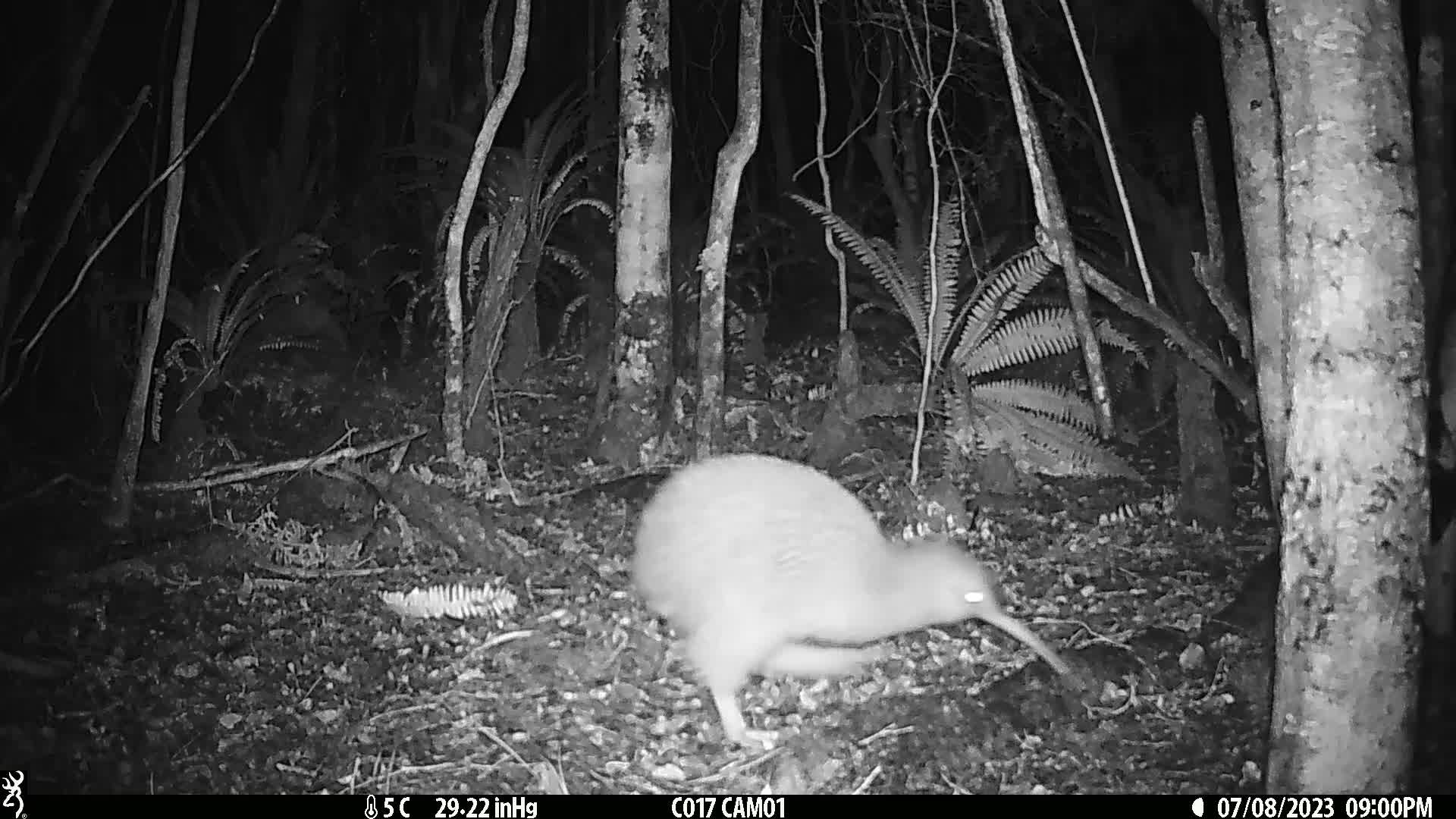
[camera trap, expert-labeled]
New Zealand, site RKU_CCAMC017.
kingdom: Animalia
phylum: Chordata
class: Aves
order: Apterygiformes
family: Apterygidae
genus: Apteryx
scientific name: Apteryx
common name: kiwi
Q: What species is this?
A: Kiwi (Apteryx).